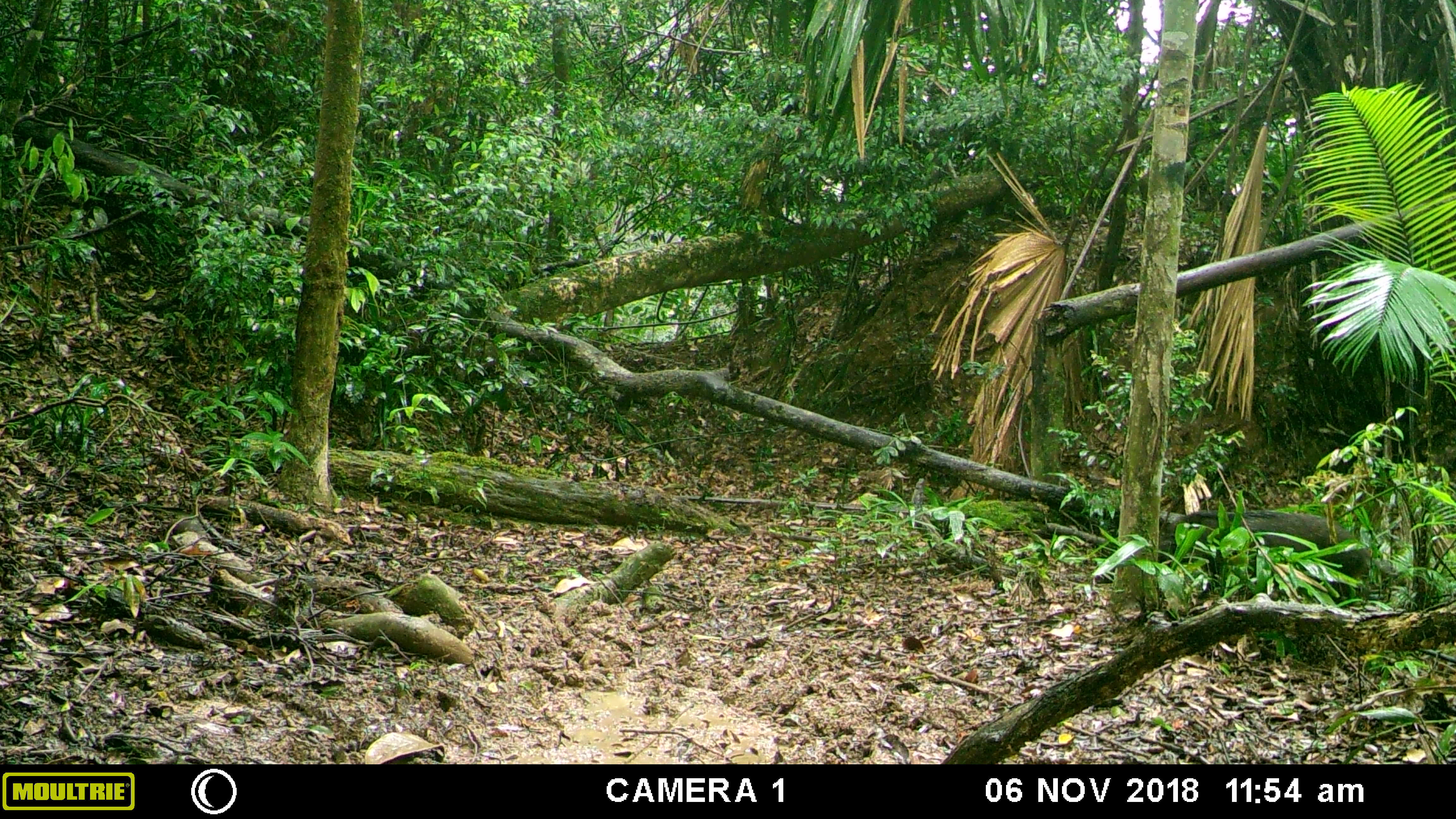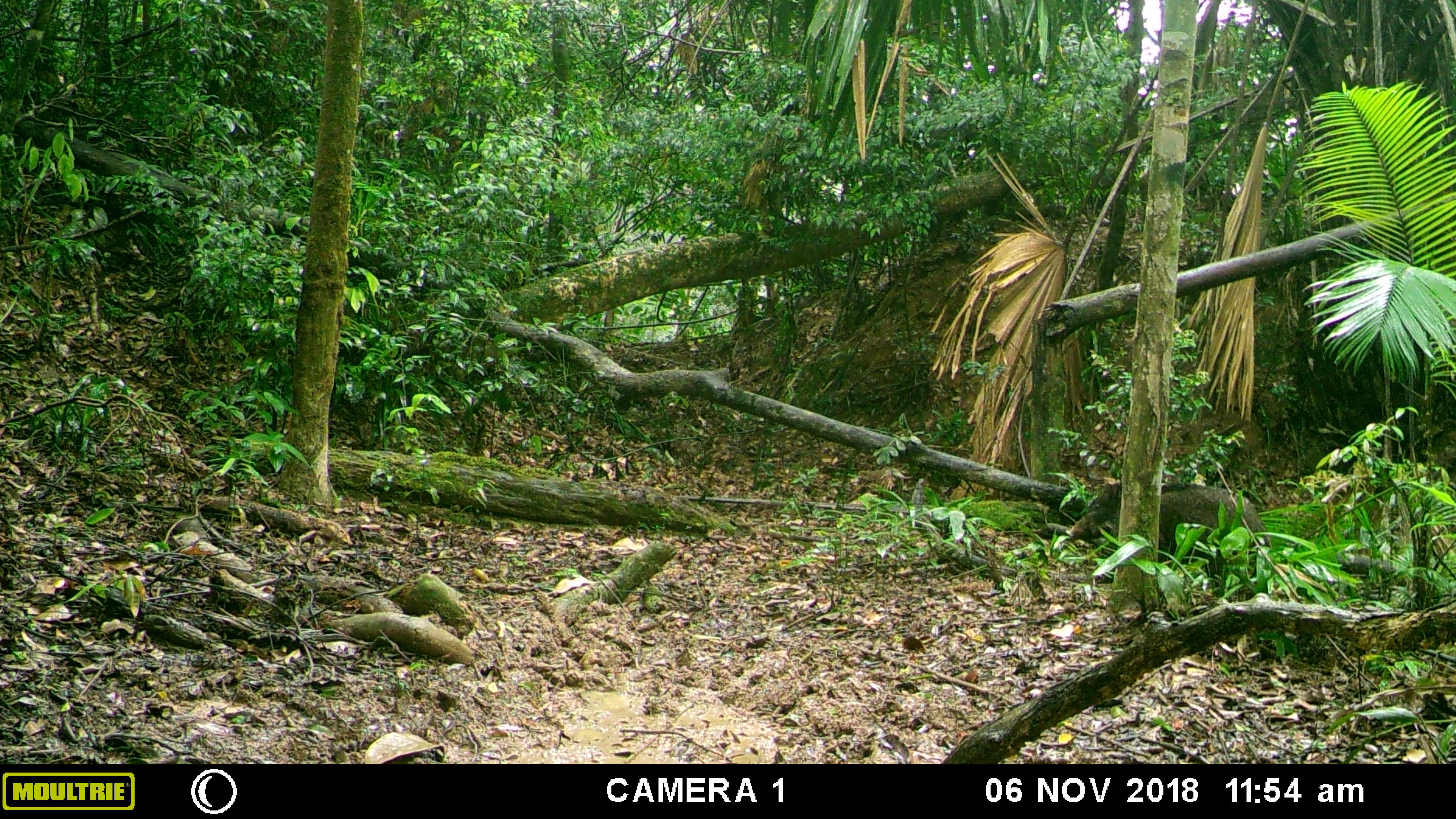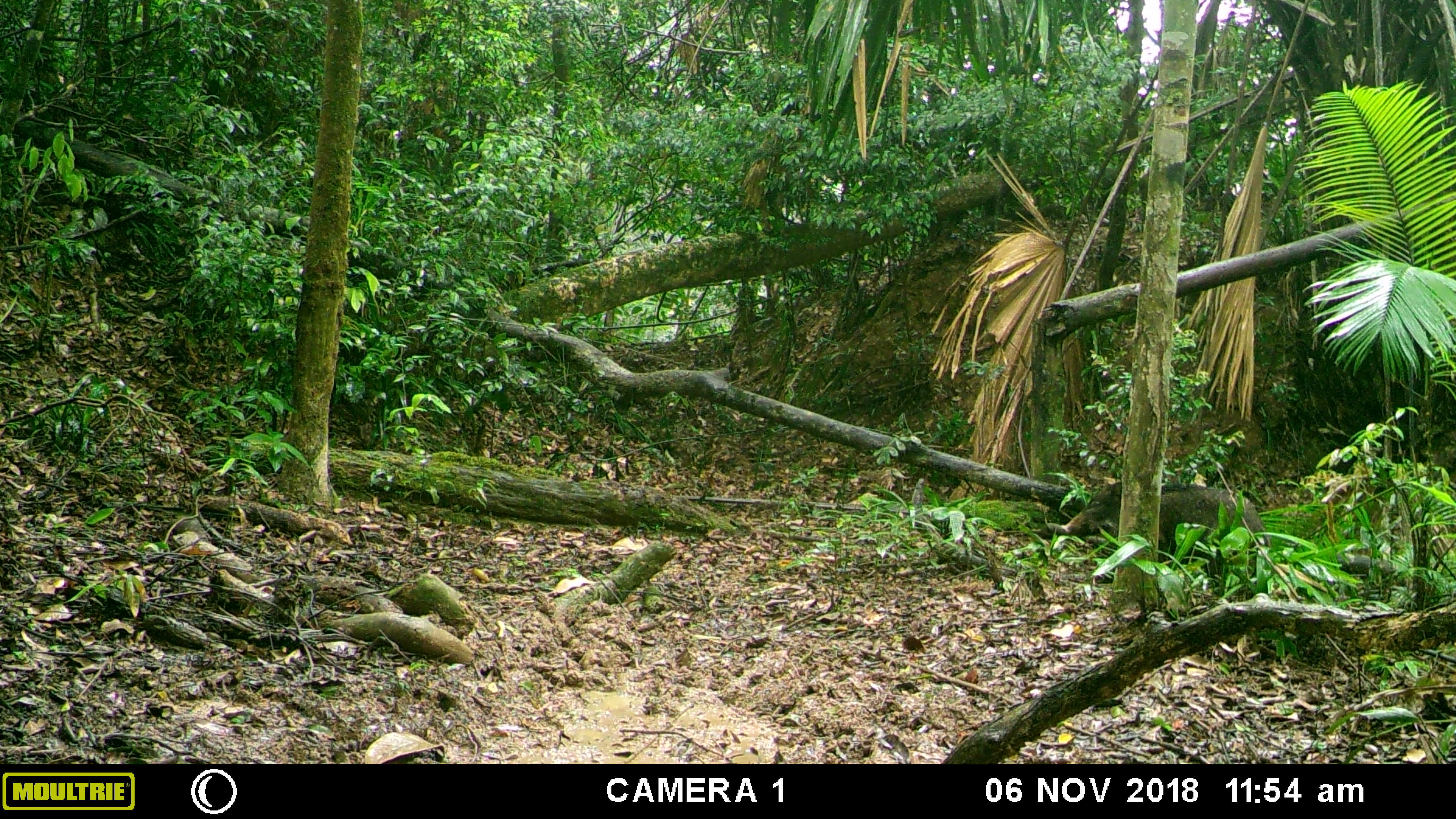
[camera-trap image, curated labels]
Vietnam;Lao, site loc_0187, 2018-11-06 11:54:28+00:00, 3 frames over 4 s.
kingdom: Animalia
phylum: Chordata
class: Mammalia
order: Artiodactyla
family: Suidae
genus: Sus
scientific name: Sus scrofa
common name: eurasian wild pig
Eurasian wild pig (Sus scrofa). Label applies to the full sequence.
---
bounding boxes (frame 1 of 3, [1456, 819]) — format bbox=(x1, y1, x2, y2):
eurasian wild pig: bbox=(1157, 510, 1397, 602)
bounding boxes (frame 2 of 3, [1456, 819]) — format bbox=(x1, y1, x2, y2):
eurasian wild pig: bbox=(1064, 481, 1273, 594)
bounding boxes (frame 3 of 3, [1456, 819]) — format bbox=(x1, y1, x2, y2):
eurasian wild pig: bbox=(1061, 481, 1272, 585)